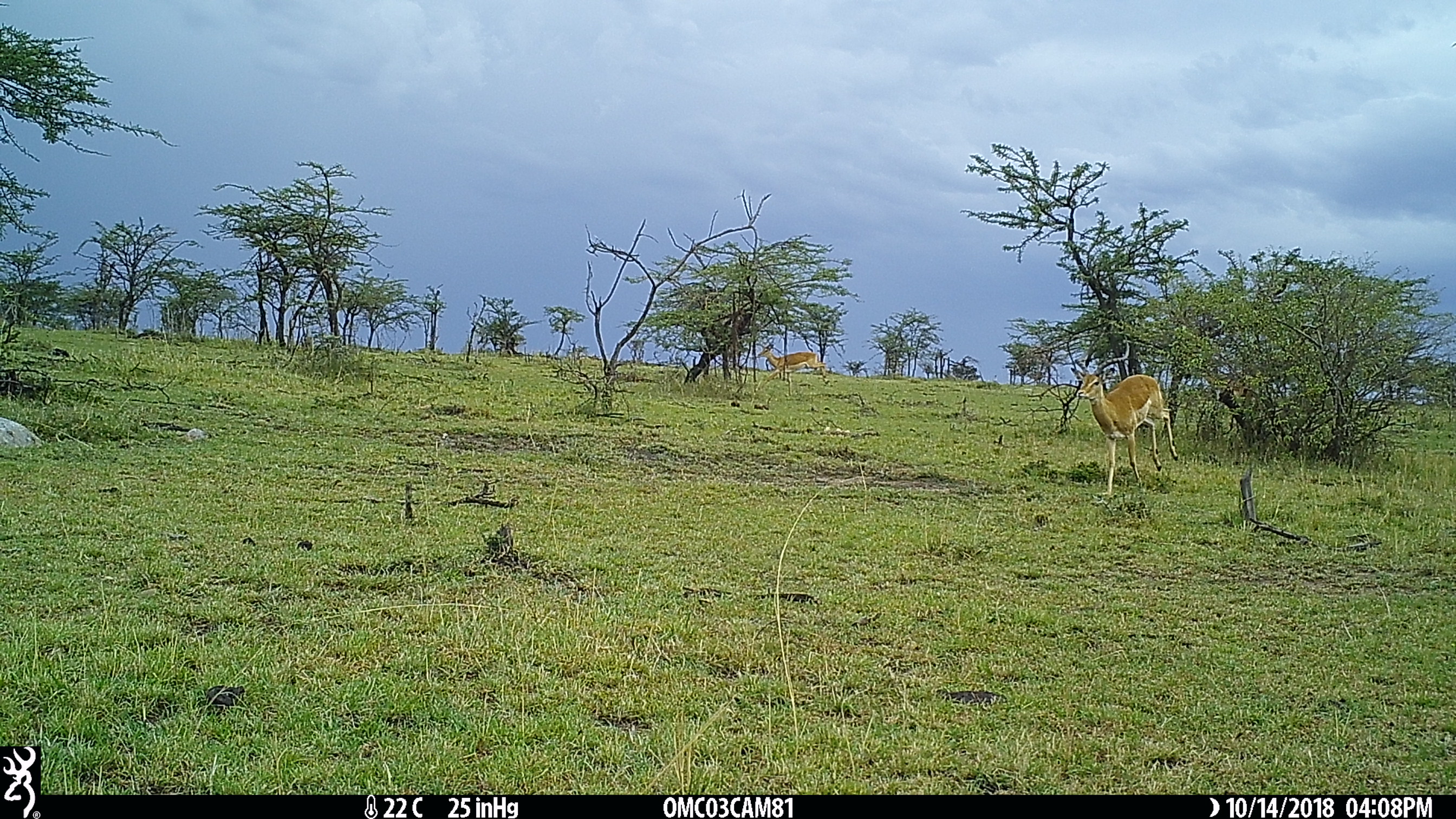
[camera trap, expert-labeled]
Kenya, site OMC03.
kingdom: Animalia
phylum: Chordata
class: Mammalia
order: Artiodactyla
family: Bovidae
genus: Aepyceros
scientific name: Aepyceros melampus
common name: impala